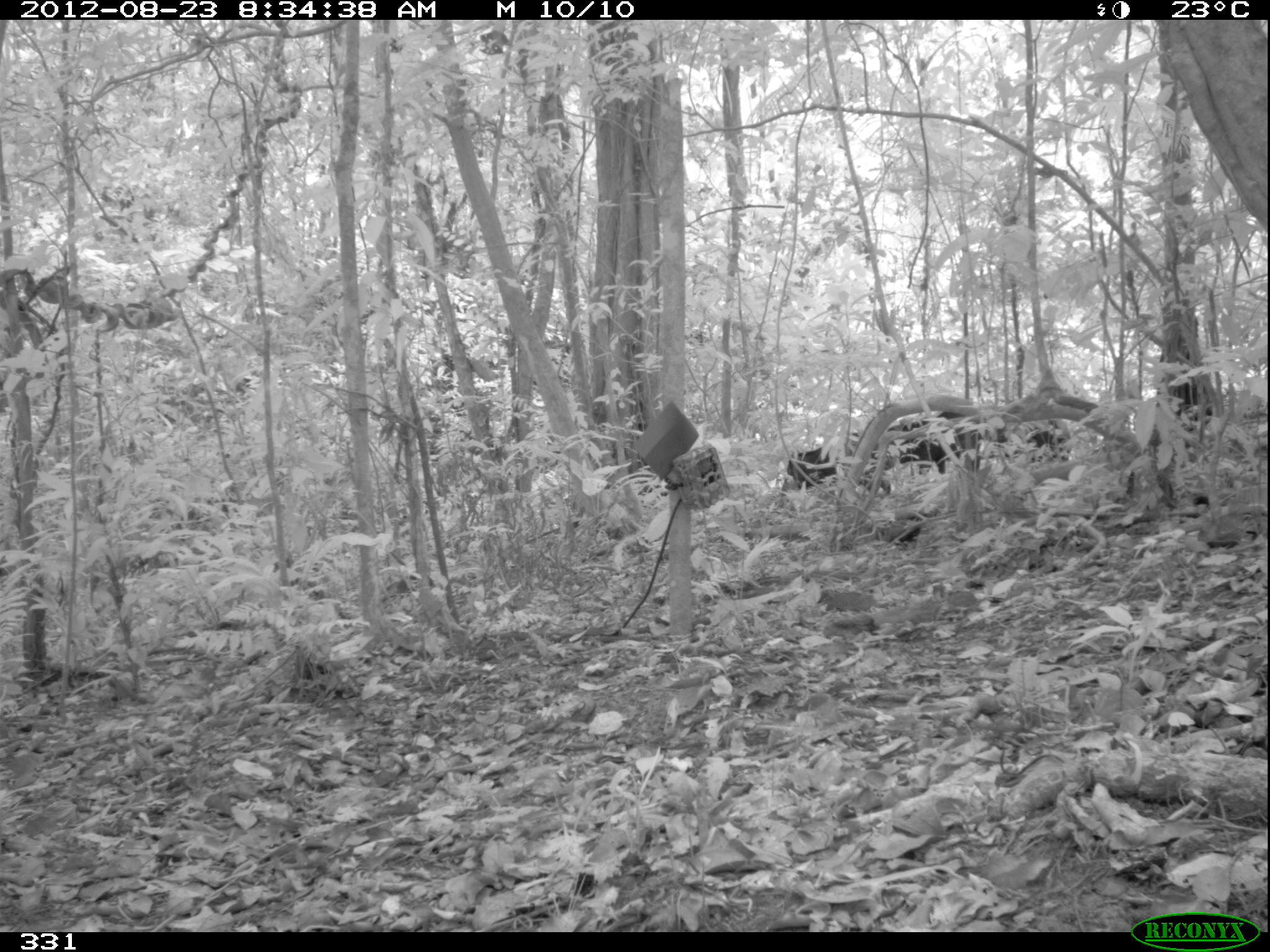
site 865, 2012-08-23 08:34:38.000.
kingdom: Animalia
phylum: Chordata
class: Mammalia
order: Artiodactyla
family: Tayassuidae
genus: Tayassu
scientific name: Tayassu pecari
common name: white-lipped peccary